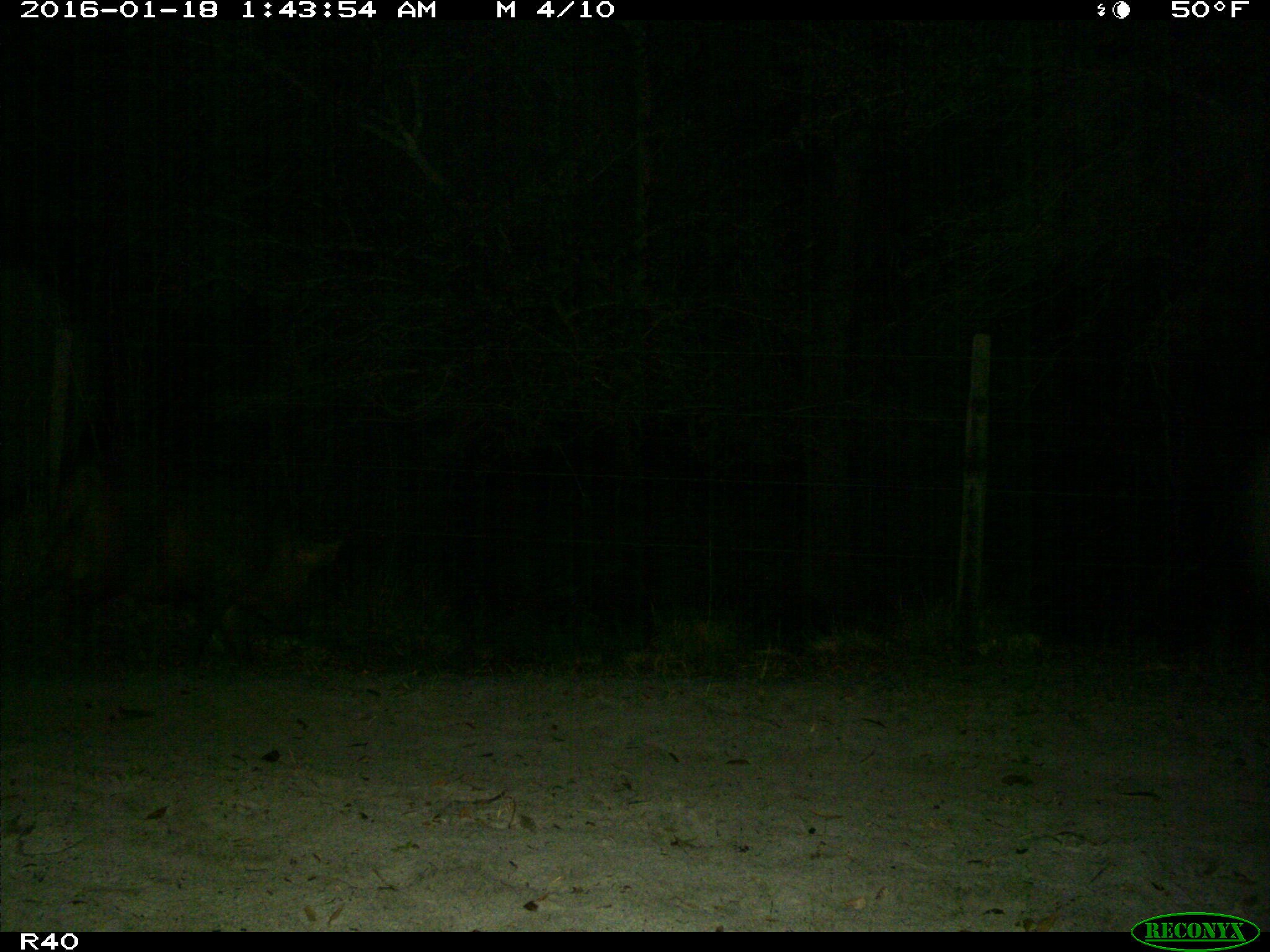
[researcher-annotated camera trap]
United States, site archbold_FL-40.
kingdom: Animalia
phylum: Chordata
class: Mammalia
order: Artiodactyla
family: Suidae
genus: Sus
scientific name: Sus scrofa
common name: wild boar